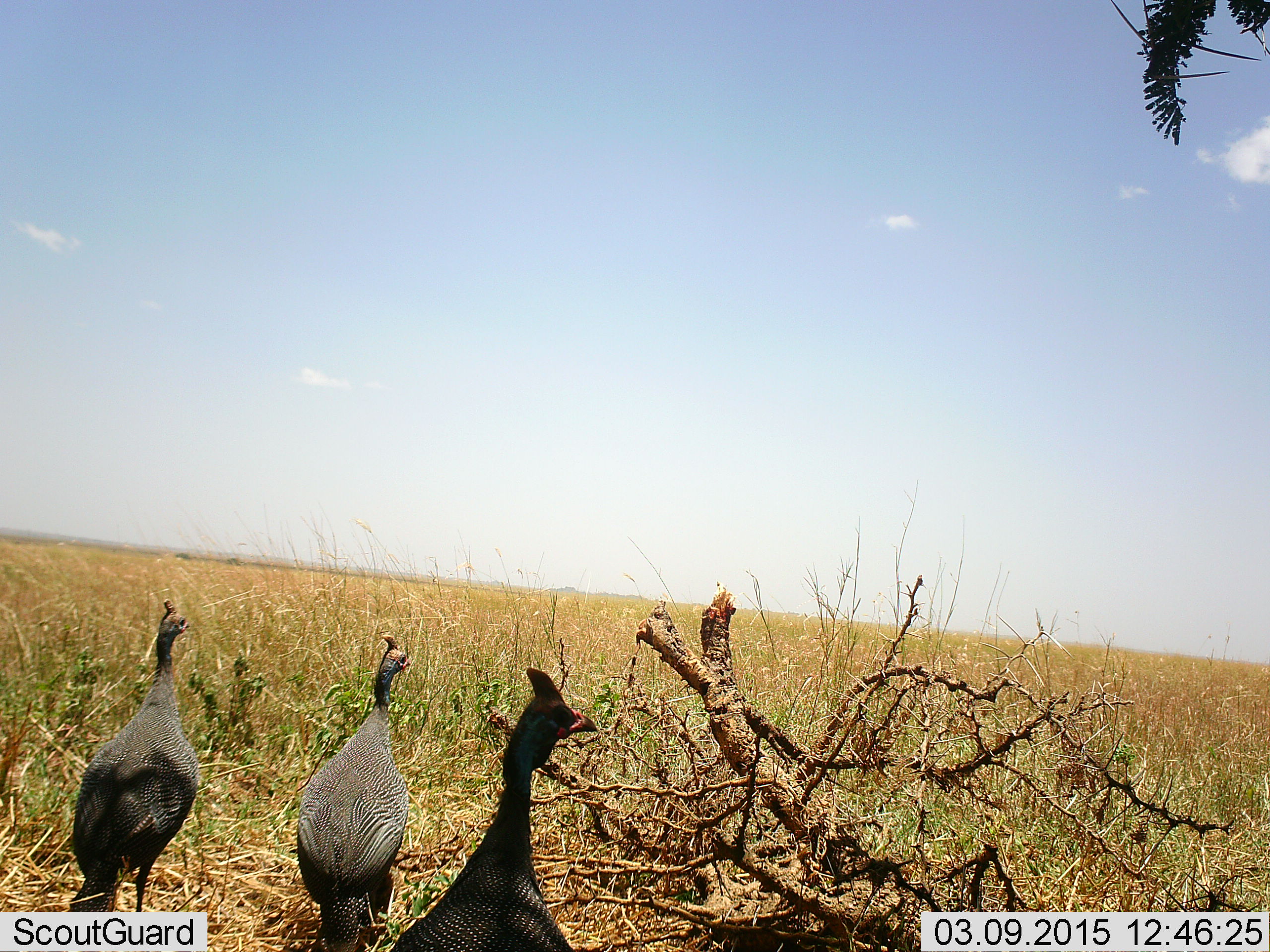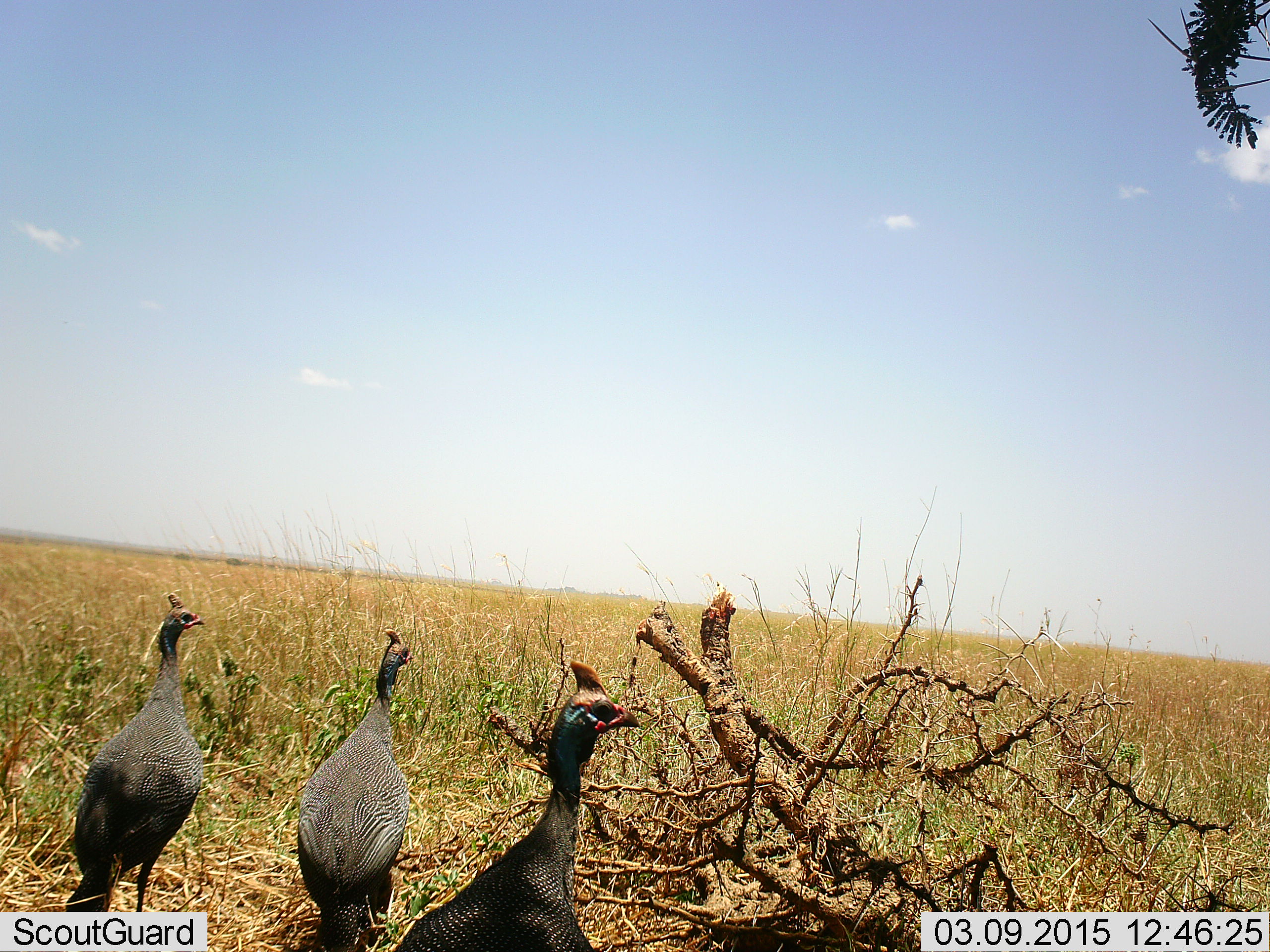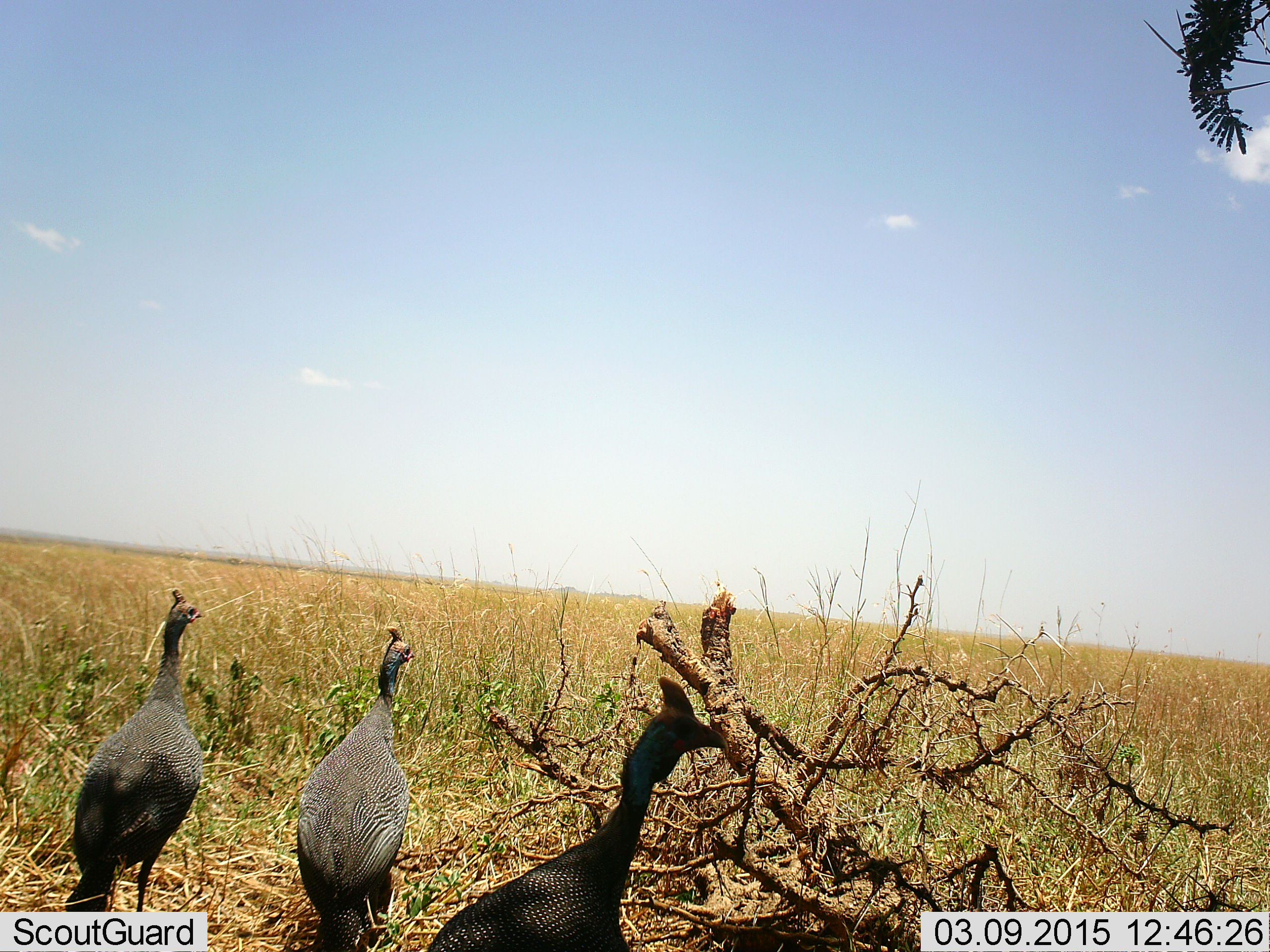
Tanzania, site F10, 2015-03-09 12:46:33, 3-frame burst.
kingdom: Animalia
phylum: Chordata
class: Aves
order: Galliformes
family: Numididae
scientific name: Numididae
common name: guinea fowl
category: guineafowl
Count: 3.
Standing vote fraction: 90%.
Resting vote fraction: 0%.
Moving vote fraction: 0%.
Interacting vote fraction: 10%.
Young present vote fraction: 0%.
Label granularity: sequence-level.